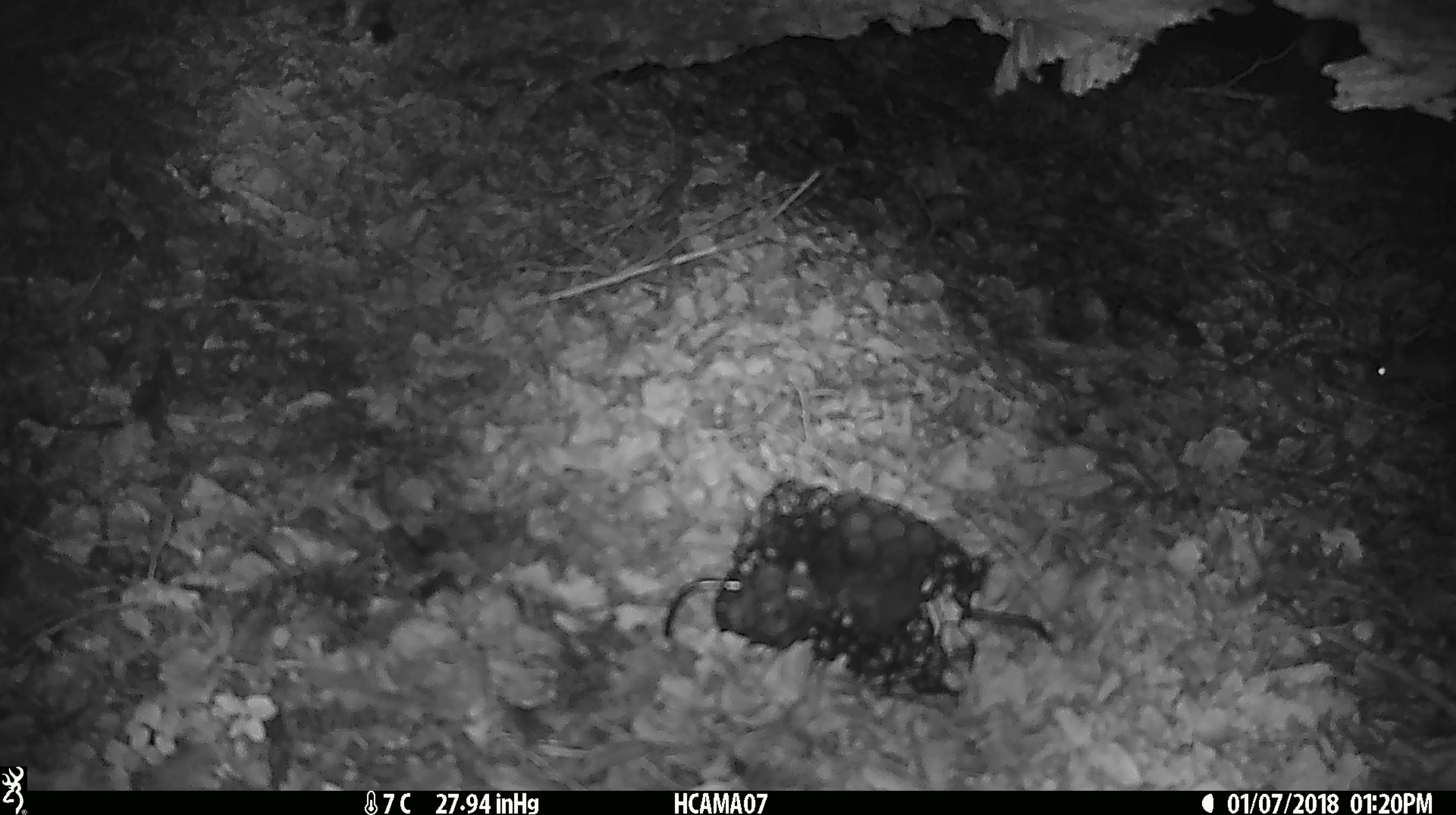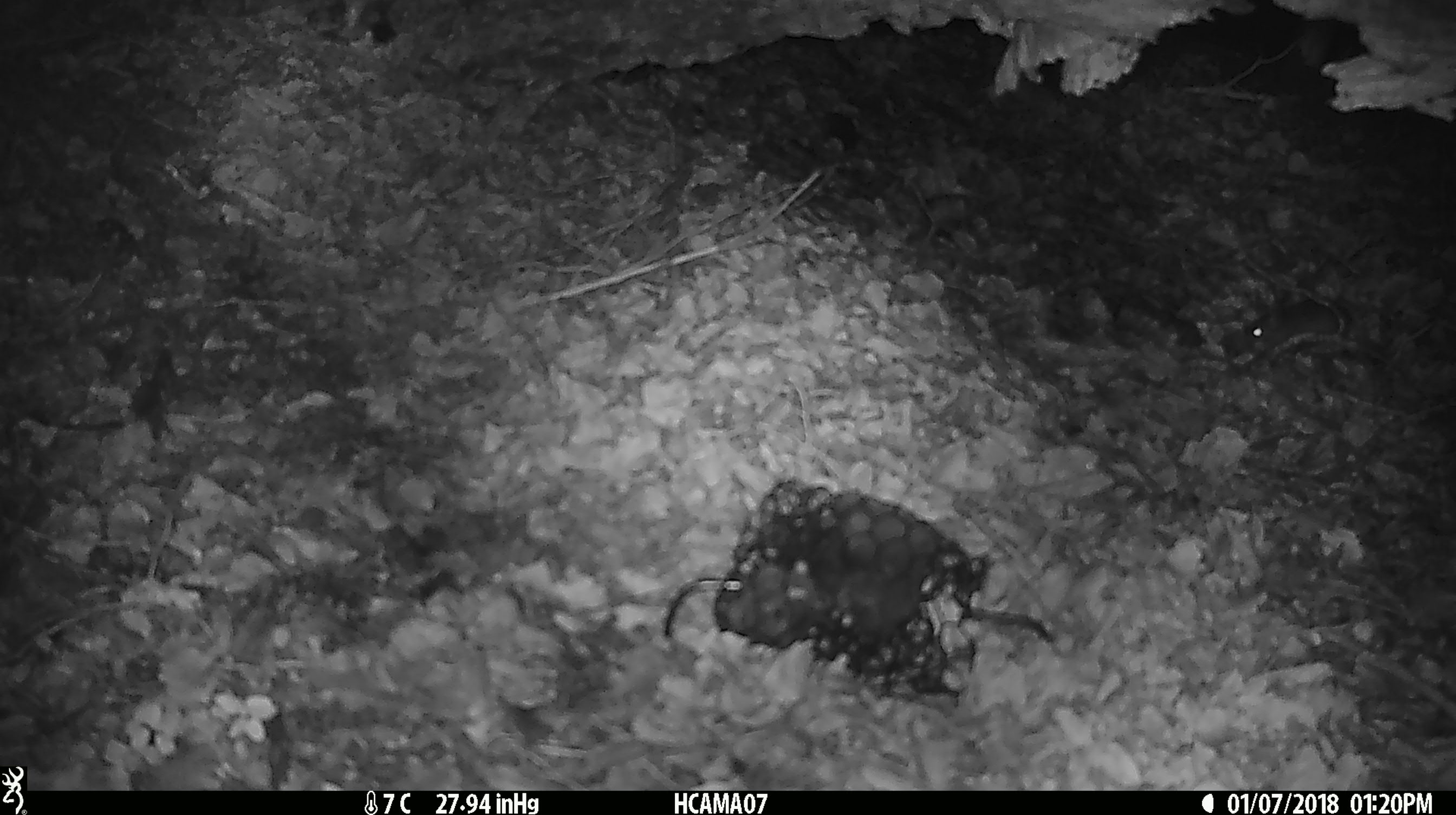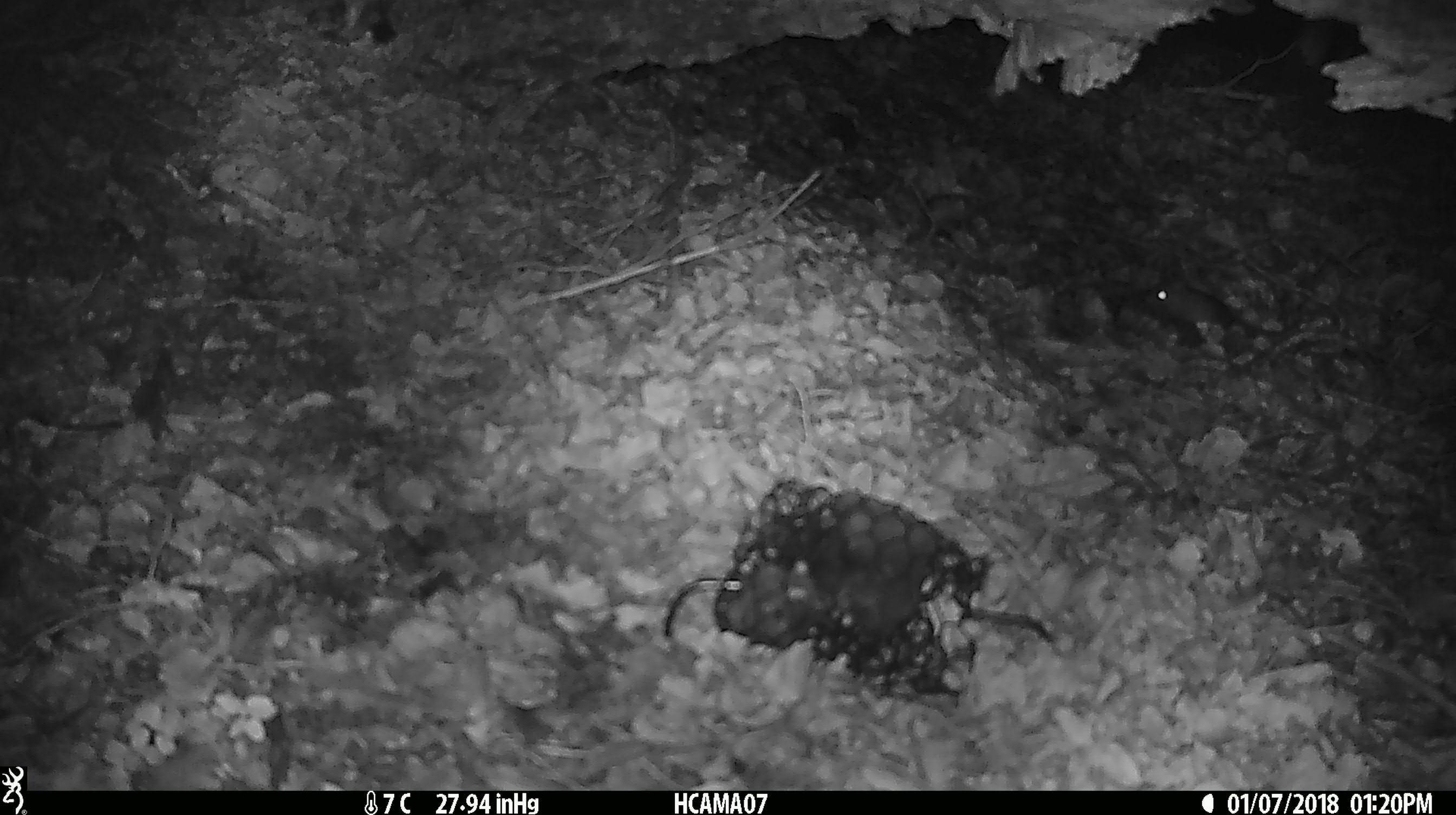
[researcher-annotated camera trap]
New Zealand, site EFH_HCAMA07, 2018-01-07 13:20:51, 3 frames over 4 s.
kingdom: Animalia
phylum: Chordata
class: Mammalia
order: Rodentia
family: Muridae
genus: Mus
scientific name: Mus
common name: mouse